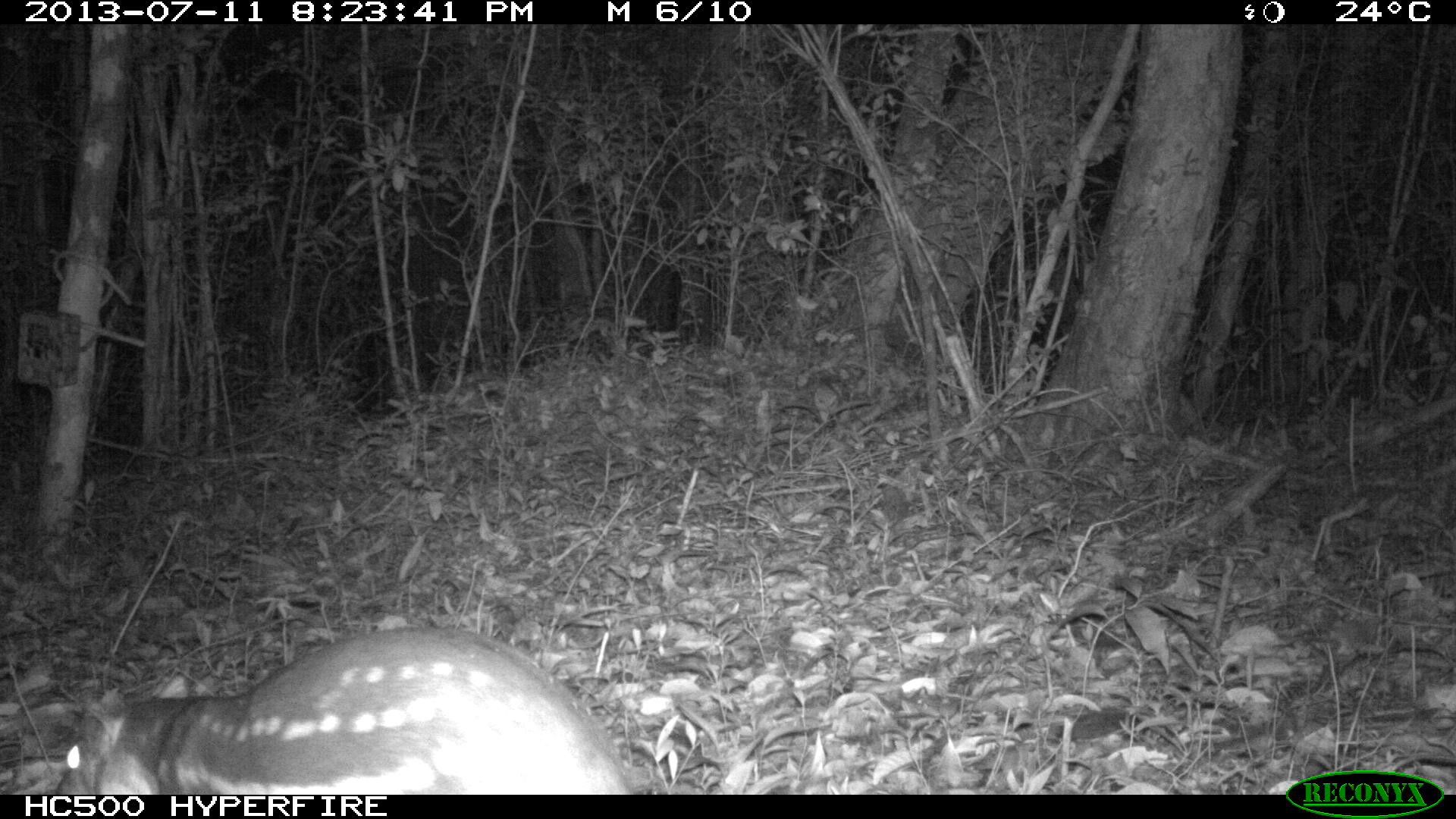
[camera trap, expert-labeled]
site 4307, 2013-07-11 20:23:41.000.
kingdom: Animalia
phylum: Chordata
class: Mammalia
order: Rodentia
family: Cuniculidae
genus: Cuniculus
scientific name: Cuniculus paca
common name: lowland paca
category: agouti paca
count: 1